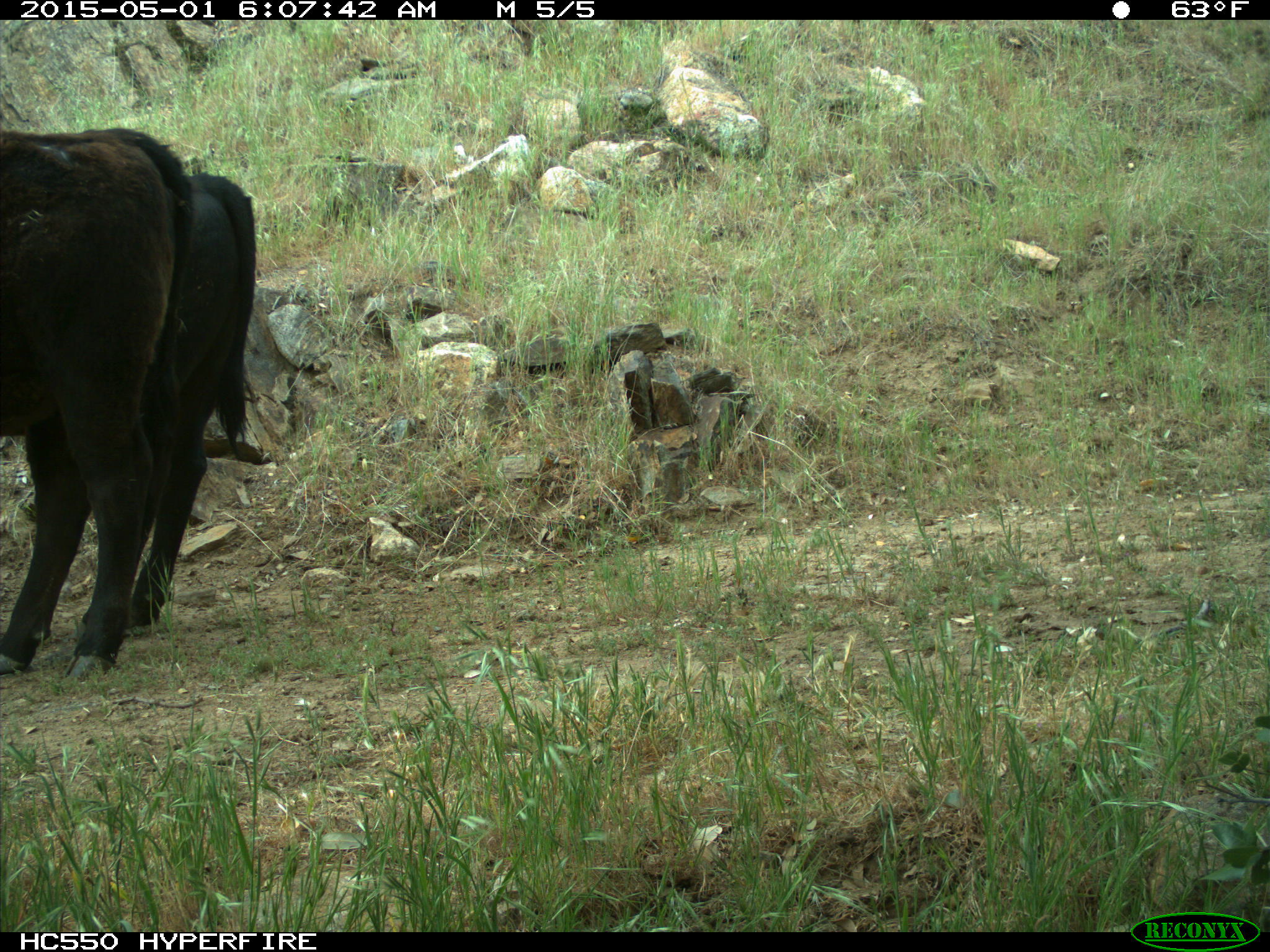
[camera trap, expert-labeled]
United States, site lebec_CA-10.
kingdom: Animalia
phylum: Chordata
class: Mammalia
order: Artiodactyla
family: Bovidae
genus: Bos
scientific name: Bos taurus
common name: domestic cow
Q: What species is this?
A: Bos taurus (domestic cow).